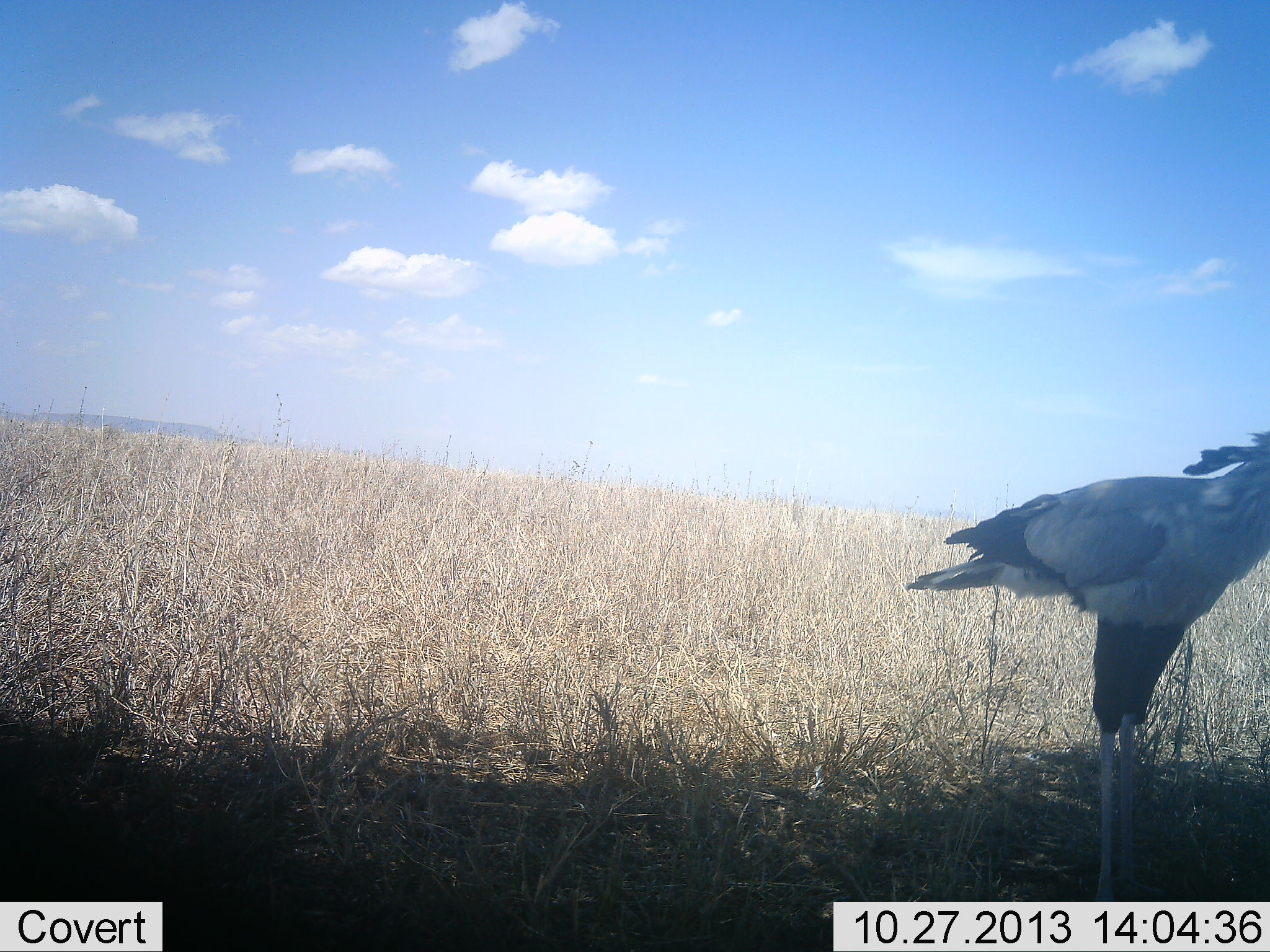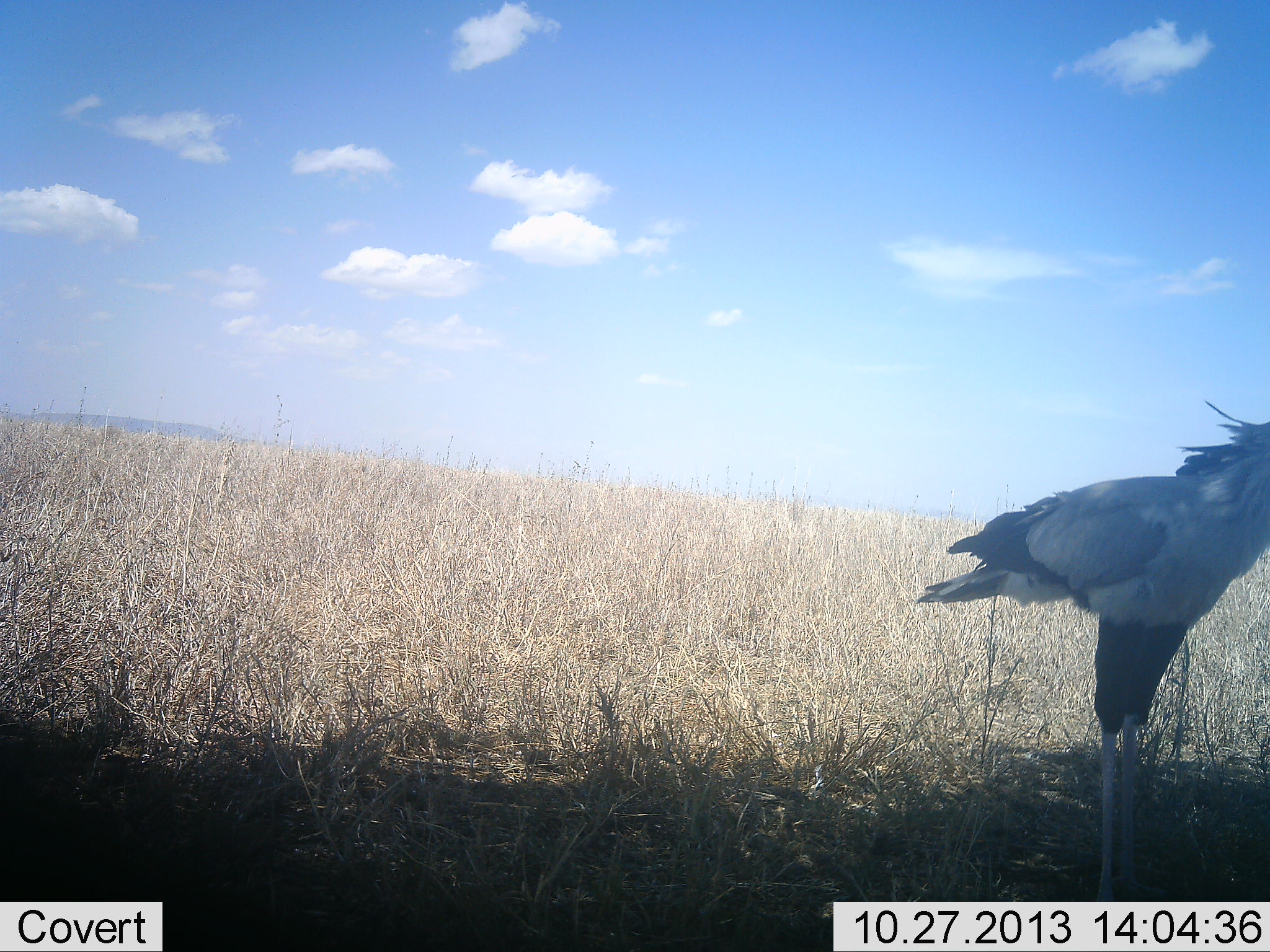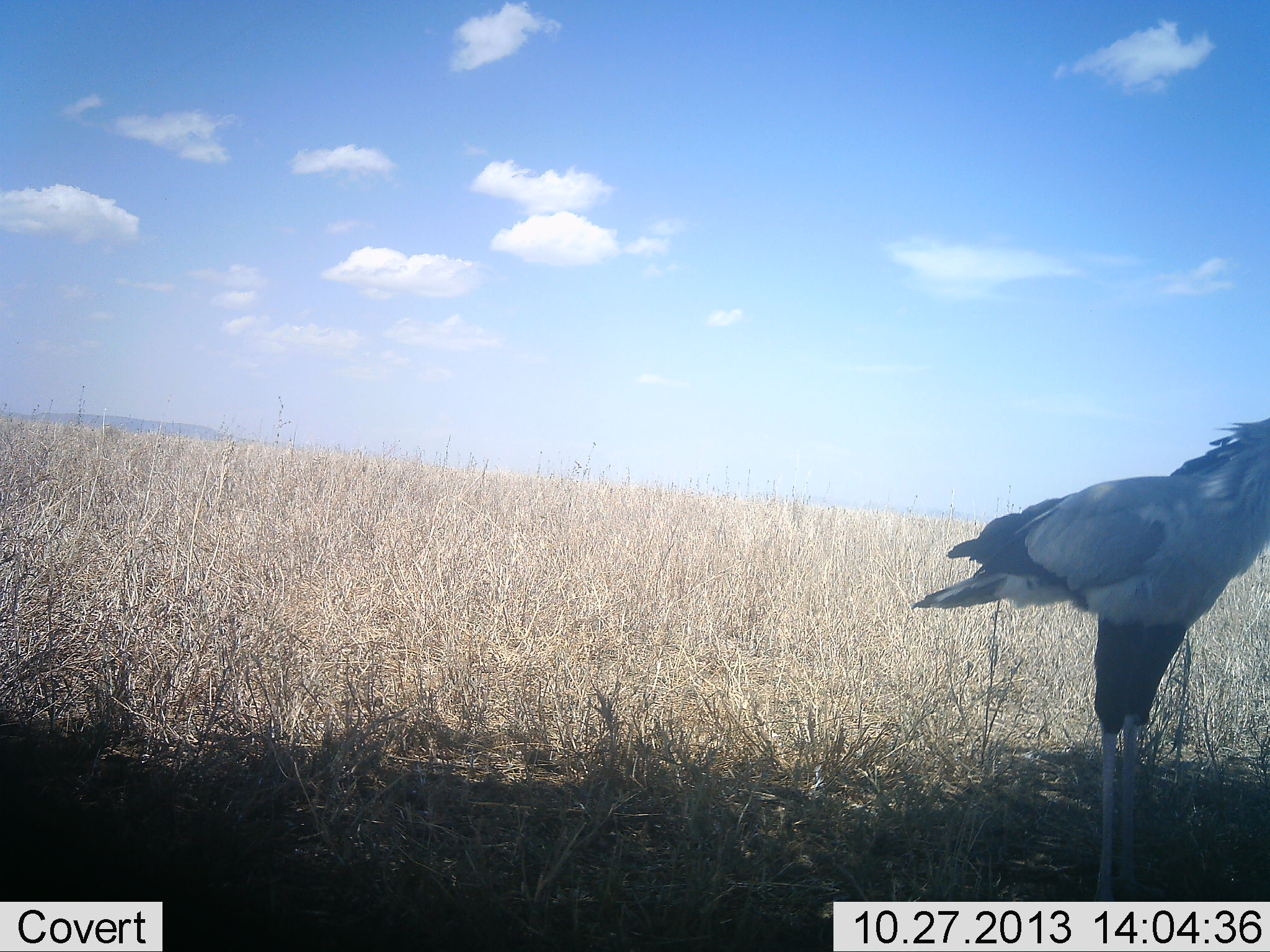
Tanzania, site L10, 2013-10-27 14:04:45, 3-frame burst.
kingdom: Animalia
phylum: Chordata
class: Aves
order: Accipitriformes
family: Sagittariidae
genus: Sagittarius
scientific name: Sagittarius serpentarius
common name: secretary bird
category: secretarybird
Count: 1.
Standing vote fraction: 100%.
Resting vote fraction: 0%.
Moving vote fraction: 3%.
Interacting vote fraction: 0%.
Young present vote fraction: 0%.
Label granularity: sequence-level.